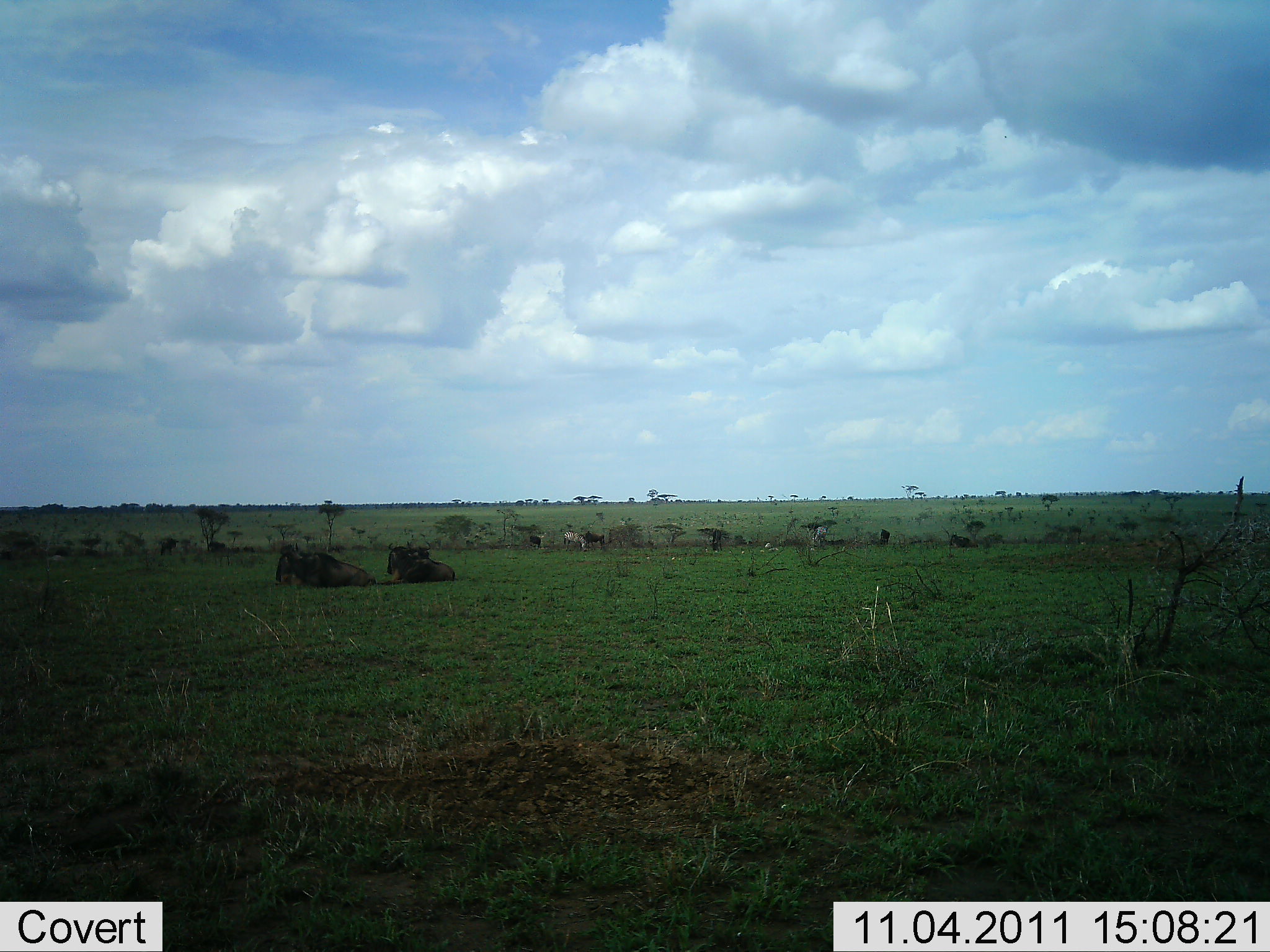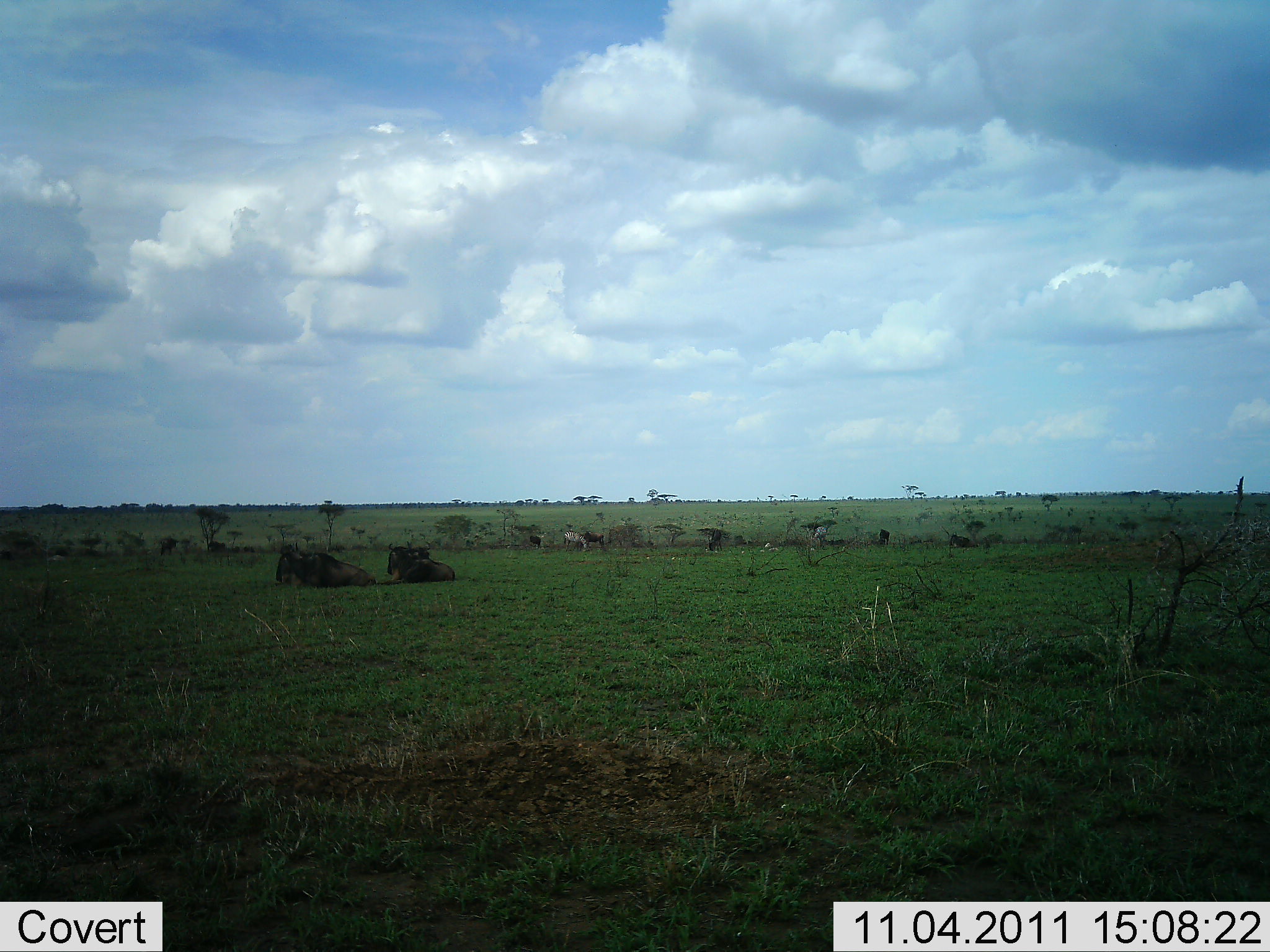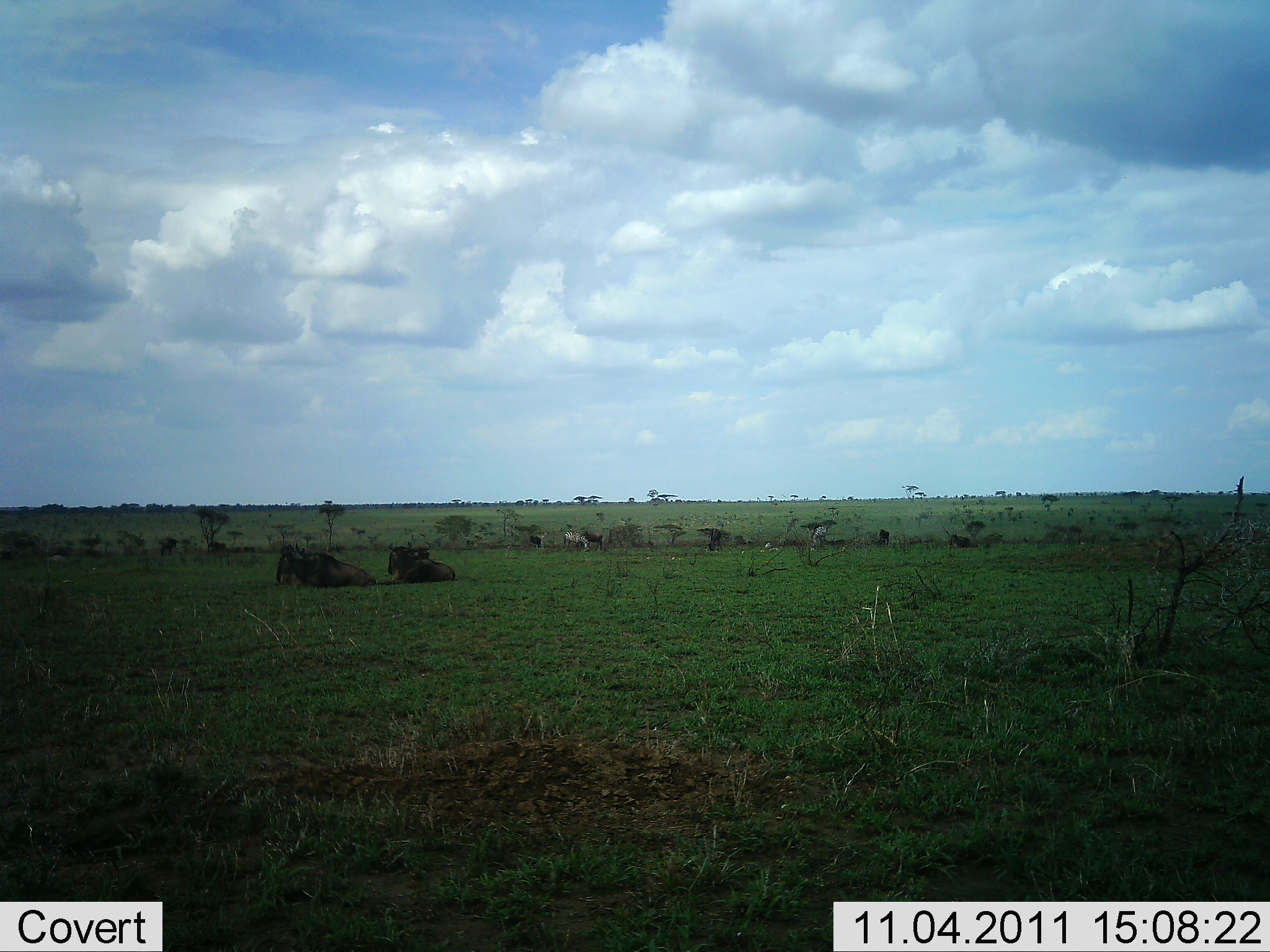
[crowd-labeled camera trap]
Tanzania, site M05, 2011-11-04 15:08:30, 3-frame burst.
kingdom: Animalia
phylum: Chordata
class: Mammalia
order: Artiodactyla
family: Bovidae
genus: Connochaetes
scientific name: Connochaetes taurinus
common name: blue wildebeest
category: wildebeest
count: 3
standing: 15%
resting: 100%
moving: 15%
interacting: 0%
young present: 0%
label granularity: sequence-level